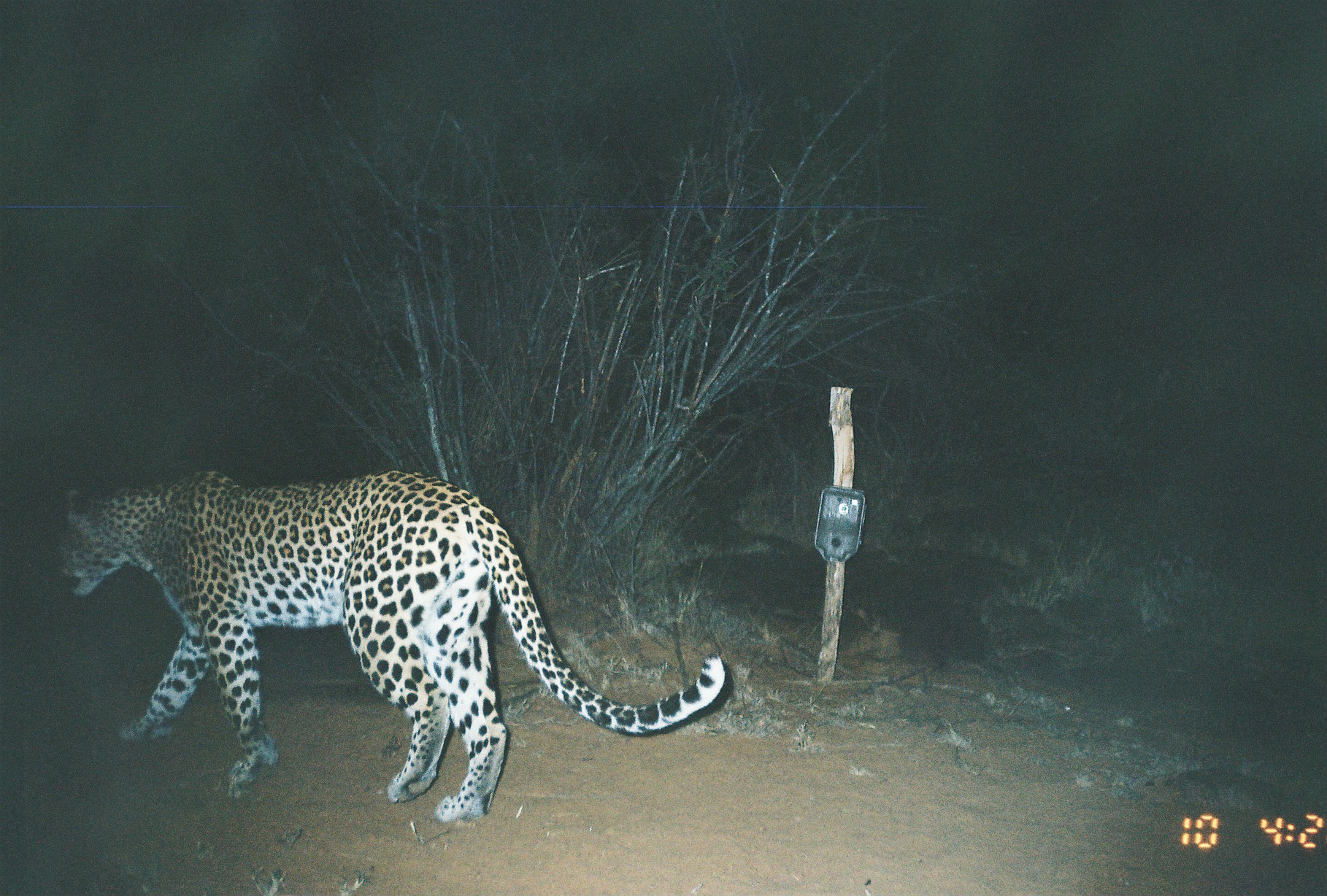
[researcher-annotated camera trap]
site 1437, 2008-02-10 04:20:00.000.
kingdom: Animalia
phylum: Chordata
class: Mammalia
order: Carnivora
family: Felidae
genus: Panthera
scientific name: Panthera pardus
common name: leopard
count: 1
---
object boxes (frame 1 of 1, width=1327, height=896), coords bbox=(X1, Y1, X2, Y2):
panthera pardus: bbox=(57, 466, 726, 824)